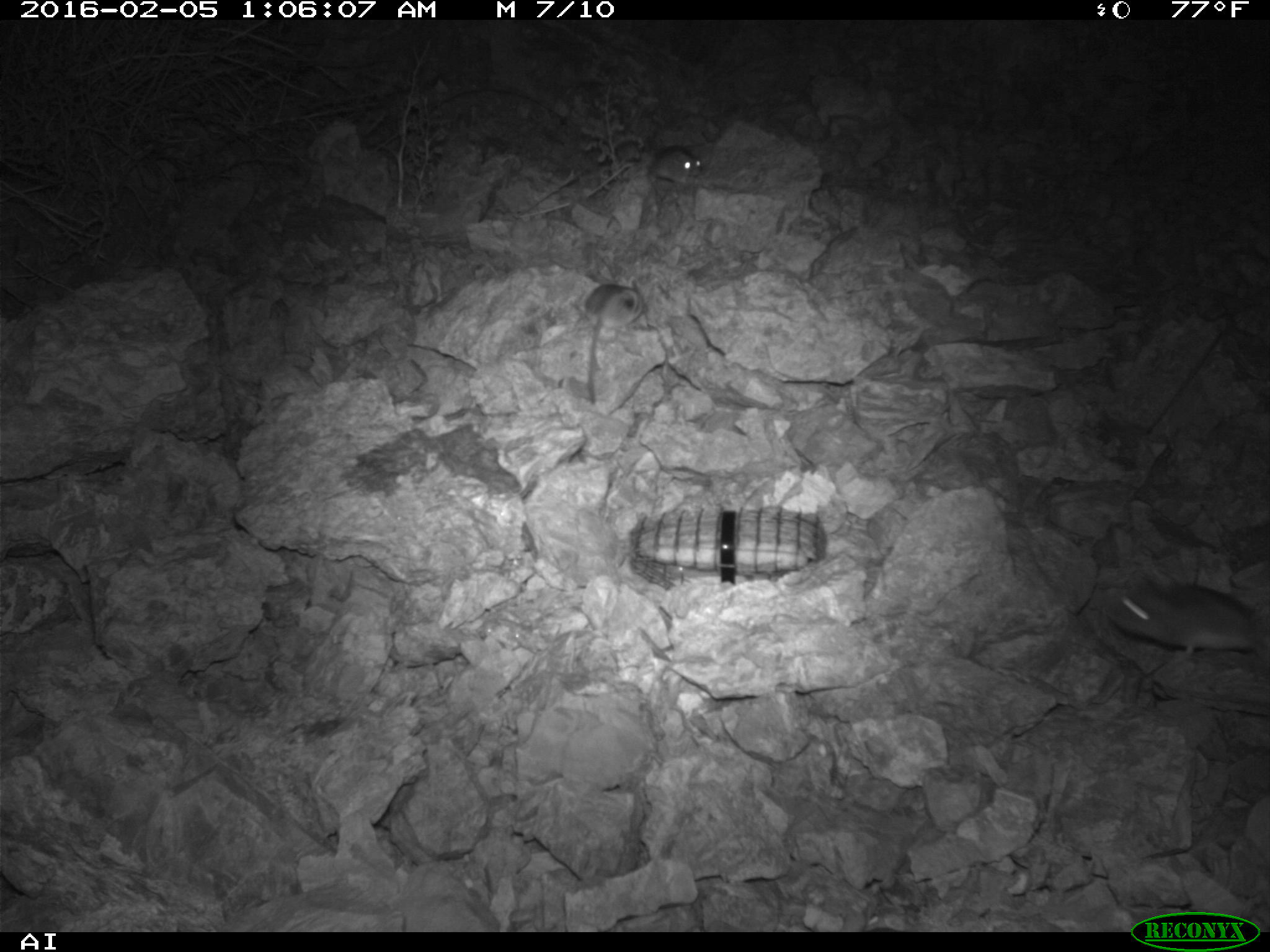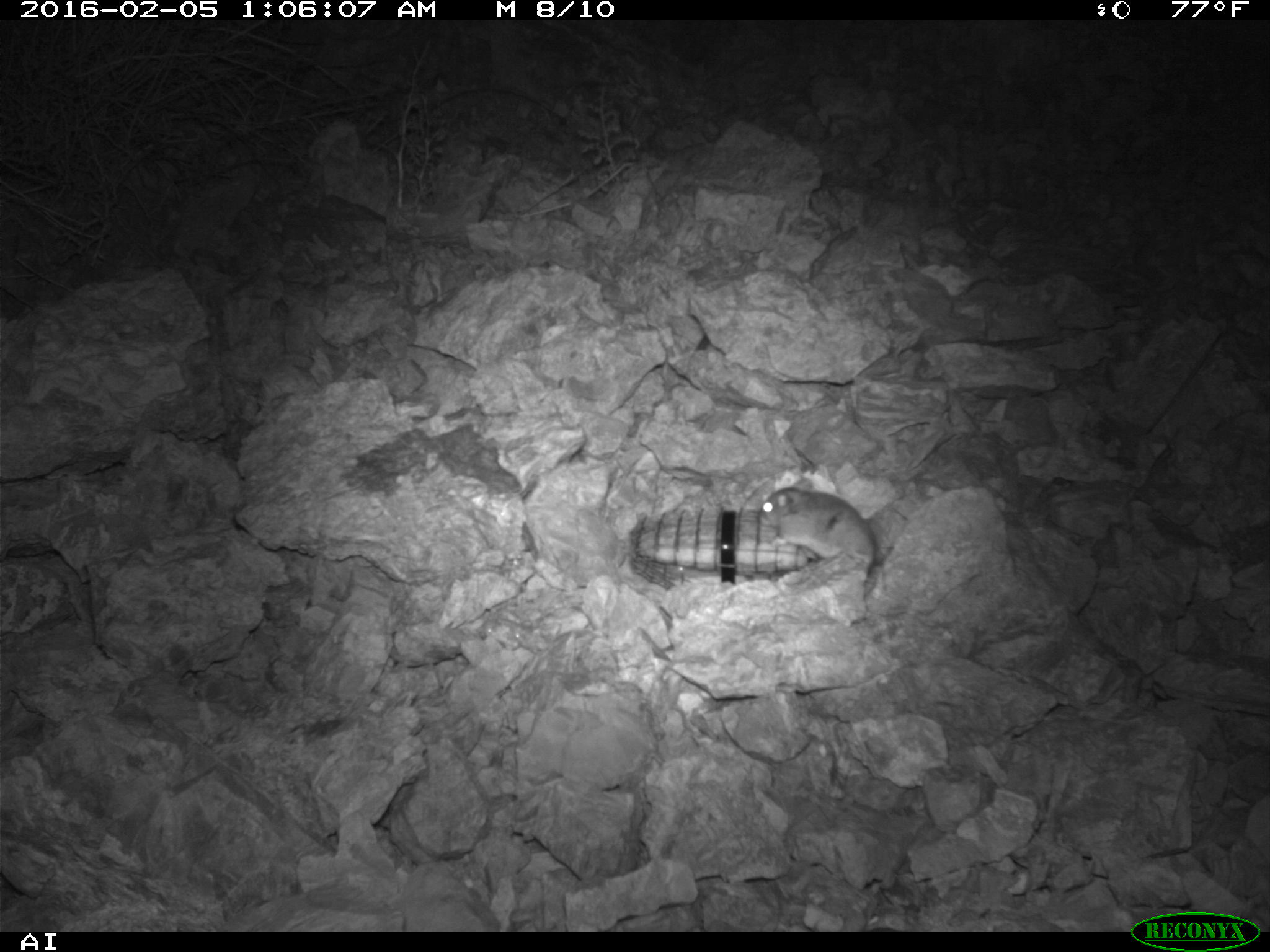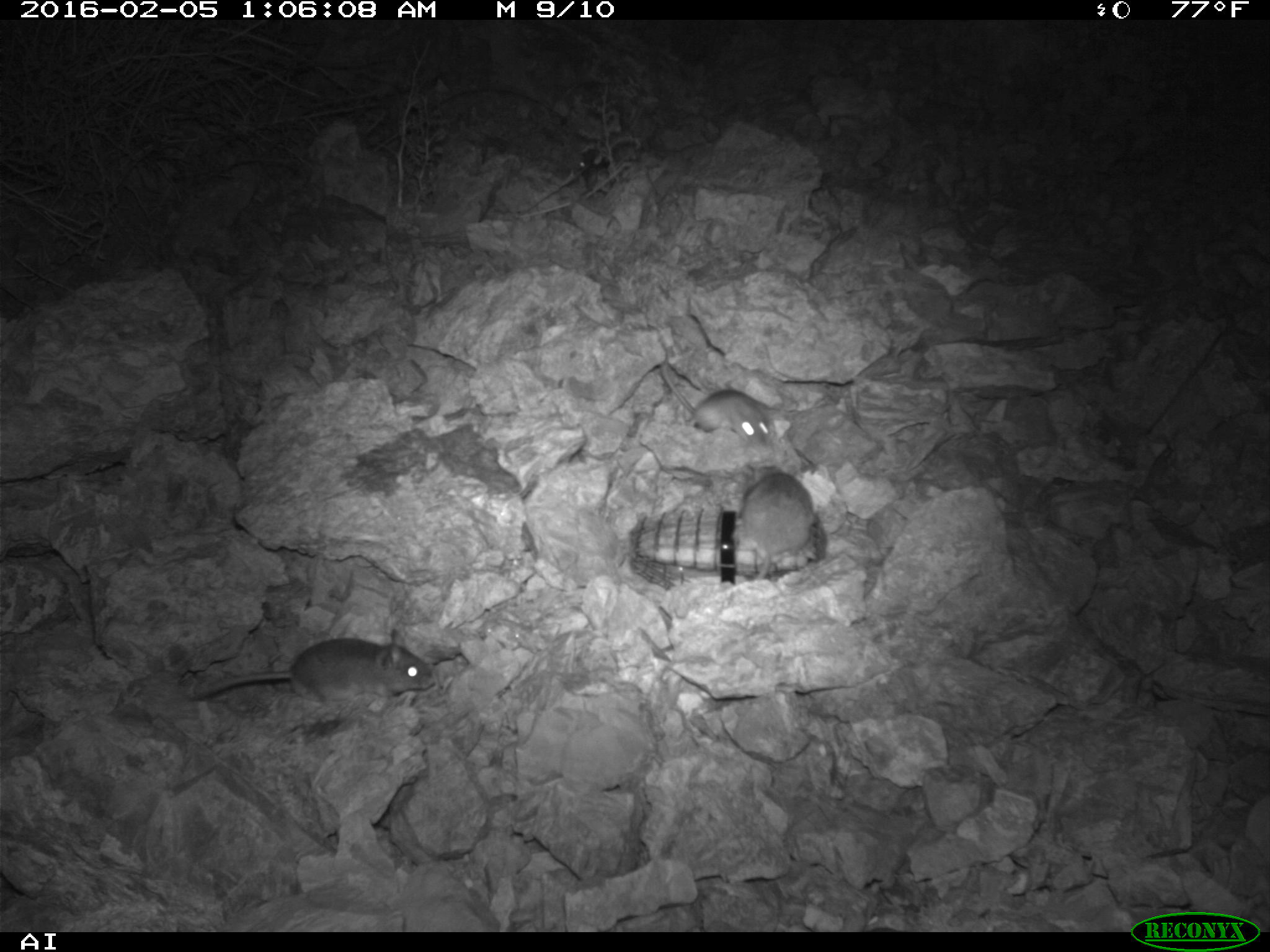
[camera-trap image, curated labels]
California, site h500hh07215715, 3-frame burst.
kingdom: Animalia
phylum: Chordata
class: Mammalia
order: Rodentia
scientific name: Rodentia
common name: rodent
Rodent (Rodentia).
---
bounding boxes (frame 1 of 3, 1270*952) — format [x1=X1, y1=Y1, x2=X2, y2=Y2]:
rodent: [x1=1104, y1=579, x2=1269, y2=659]; [x1=580, y1=283, x2=644, y2=403]; [x1=650, y1=145, x2=701, y2=182]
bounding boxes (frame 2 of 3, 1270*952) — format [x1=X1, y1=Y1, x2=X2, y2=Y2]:
rodent: [x1=758, y1=478, x2=874, y2=570]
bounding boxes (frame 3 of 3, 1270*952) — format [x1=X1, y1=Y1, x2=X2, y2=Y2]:
rodent: [x1=189, y1=629, x2=432, y2=705]; [x1=660, y1=336, x2=771, y2=446]; [x1=740, y1=456, x2=812, y2=580]; [x1=579, y1=148, x2=613, y2=193]